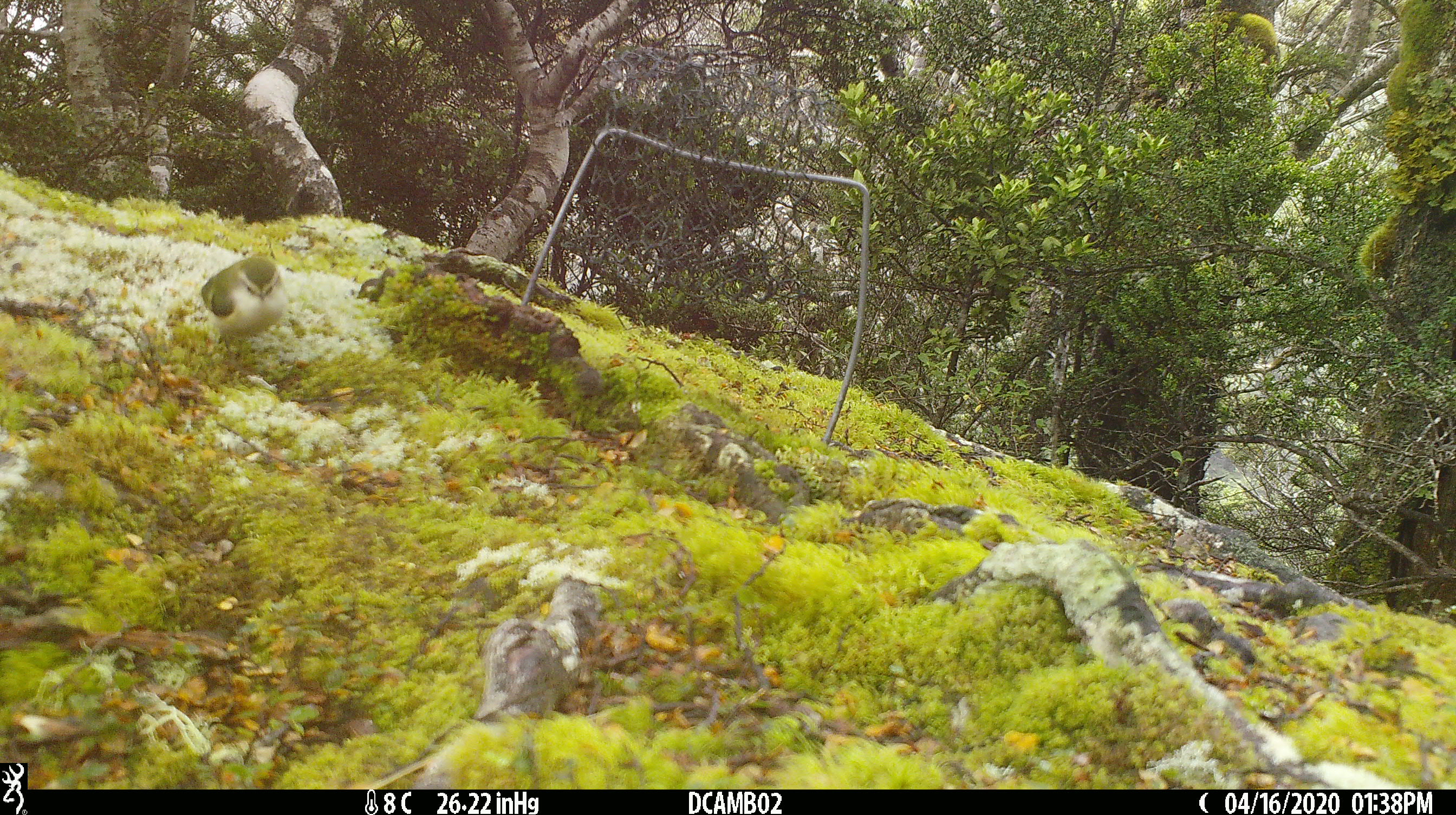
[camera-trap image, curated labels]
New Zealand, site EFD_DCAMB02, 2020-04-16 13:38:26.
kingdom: Animalia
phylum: Chordata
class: Aves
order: Passeriformes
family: Acanthisittidae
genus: Acanthisitta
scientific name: Acanthisitta chloris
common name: rifleman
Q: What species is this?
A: Rifleman (Acanthisitta chloris).